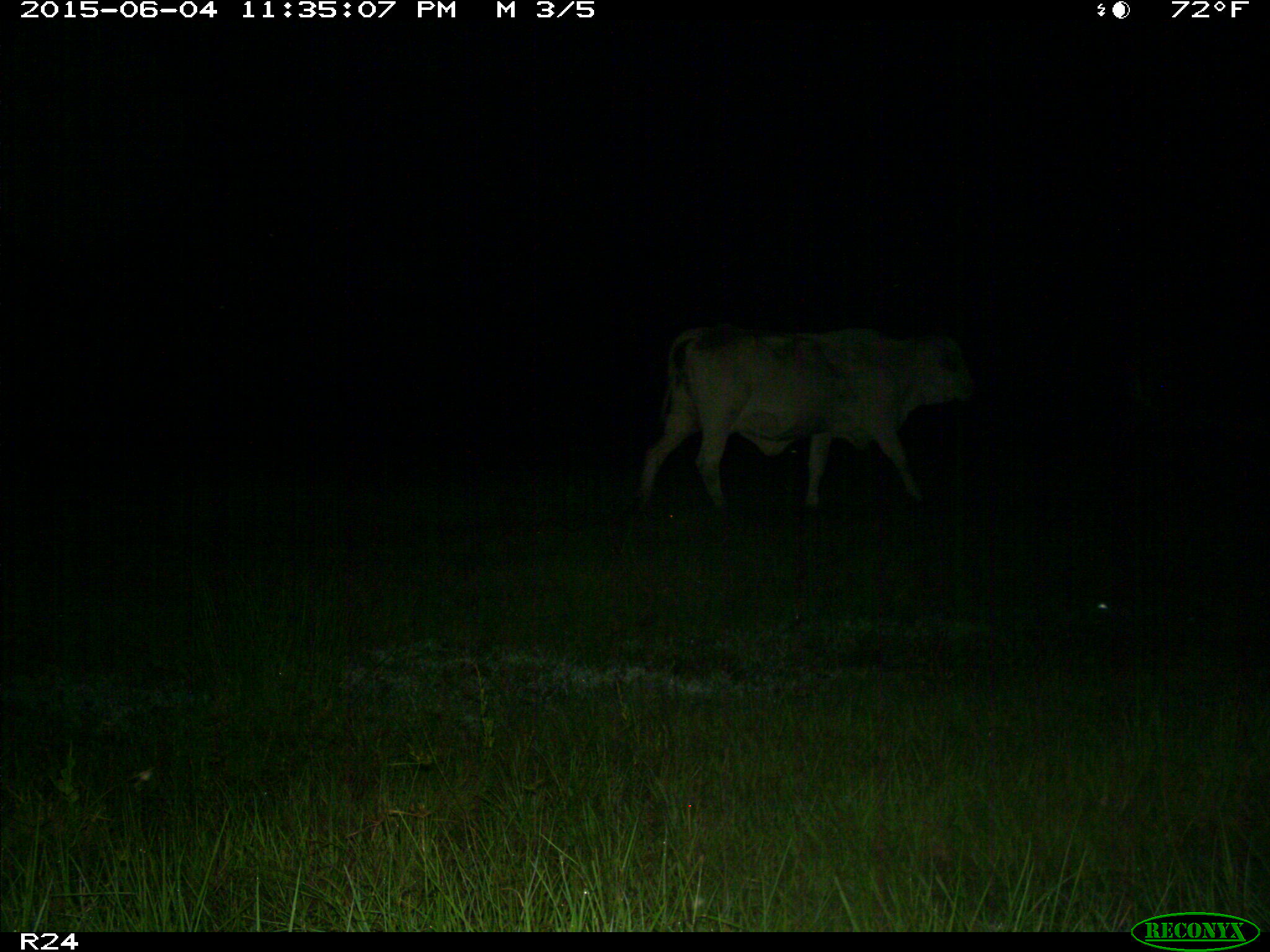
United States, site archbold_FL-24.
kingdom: Animalia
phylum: Chordata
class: Mammalia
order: Artiodactyla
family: Bovidae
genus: Bos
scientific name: Bos taurus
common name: domestic cow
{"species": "Bos taurus (domestic cow)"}